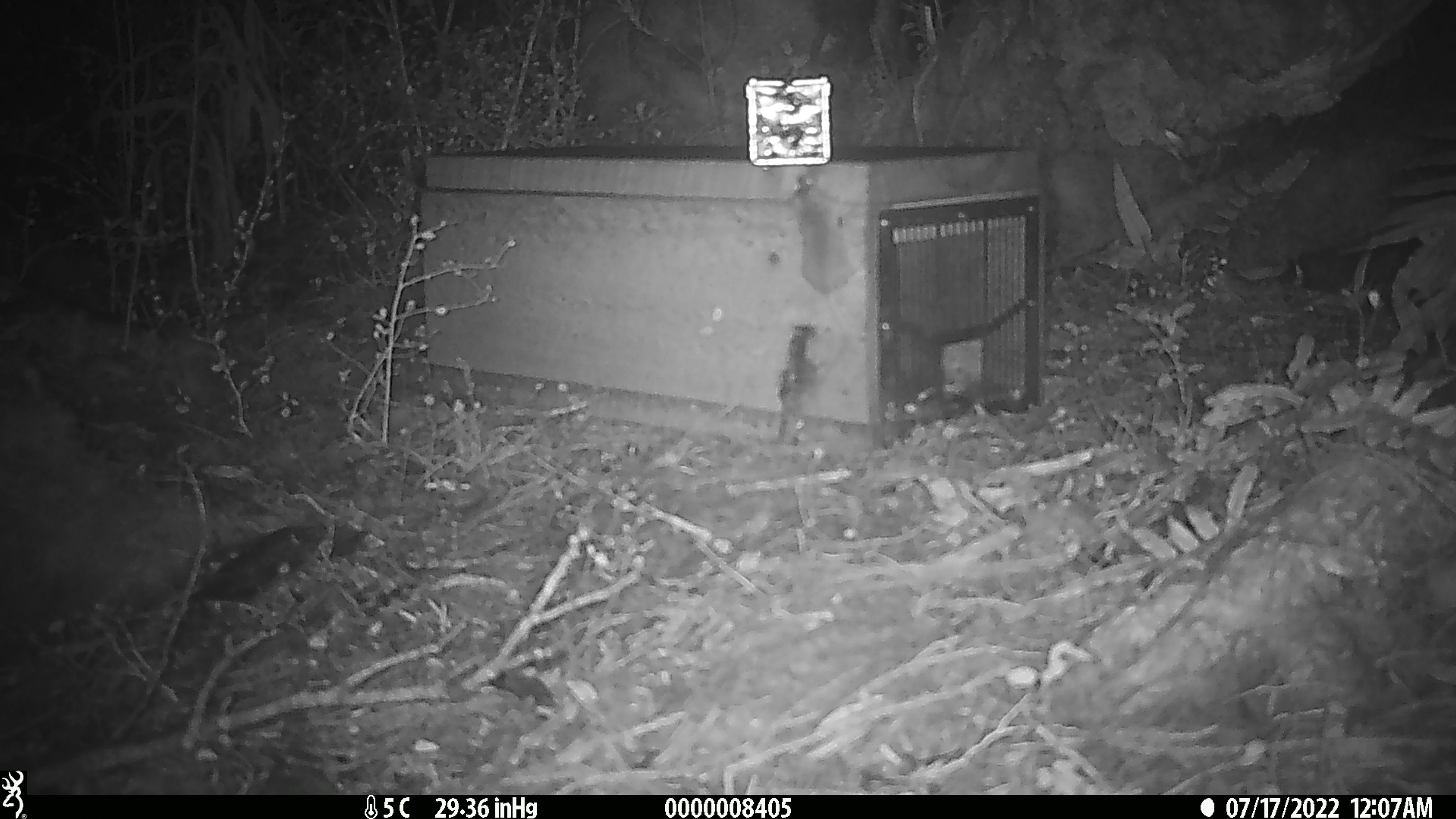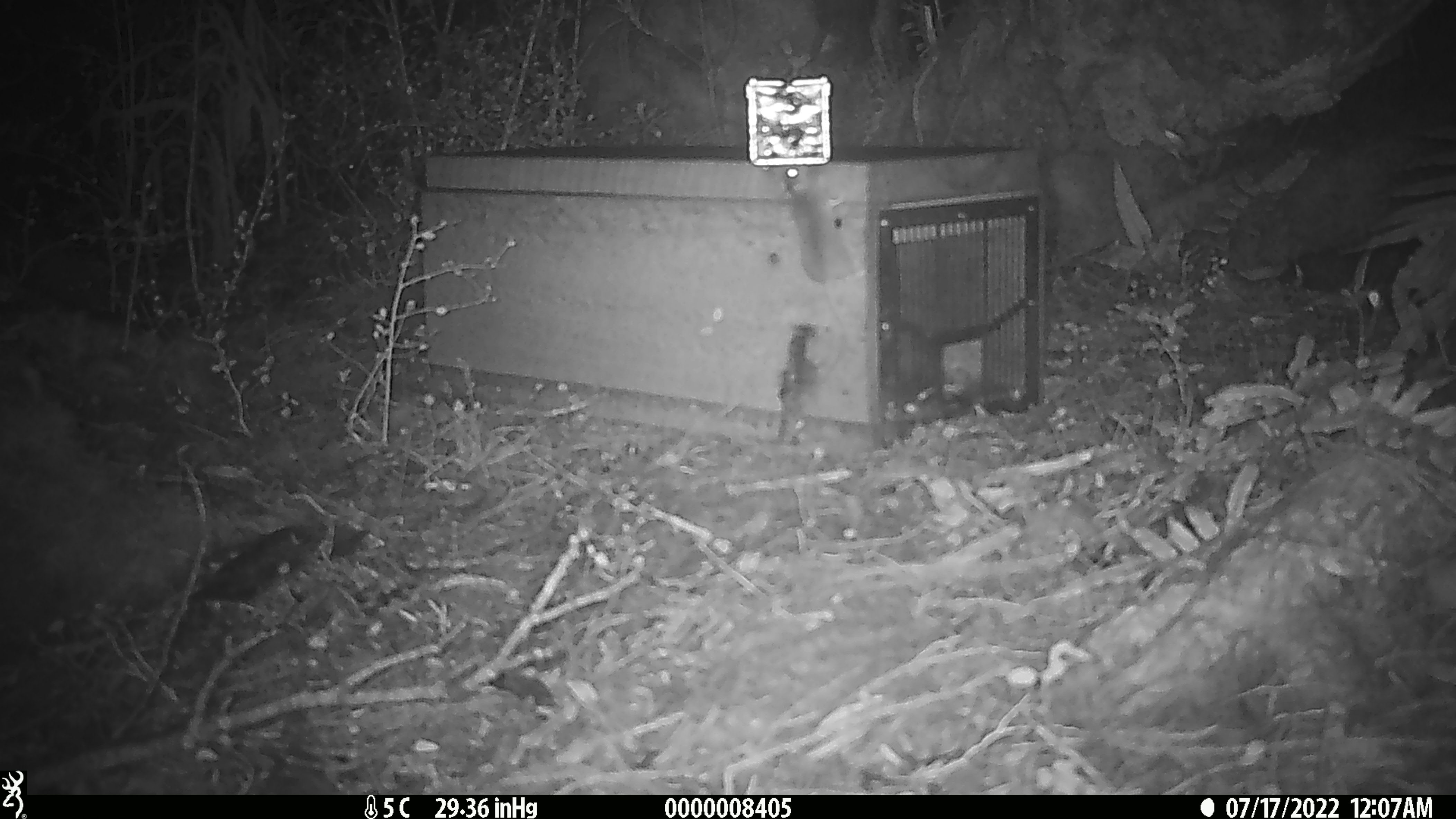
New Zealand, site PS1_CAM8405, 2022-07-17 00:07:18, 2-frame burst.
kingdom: Animalia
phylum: Chordata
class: Mammalia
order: Rodentia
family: Muridae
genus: Mus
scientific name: Mus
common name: mouse